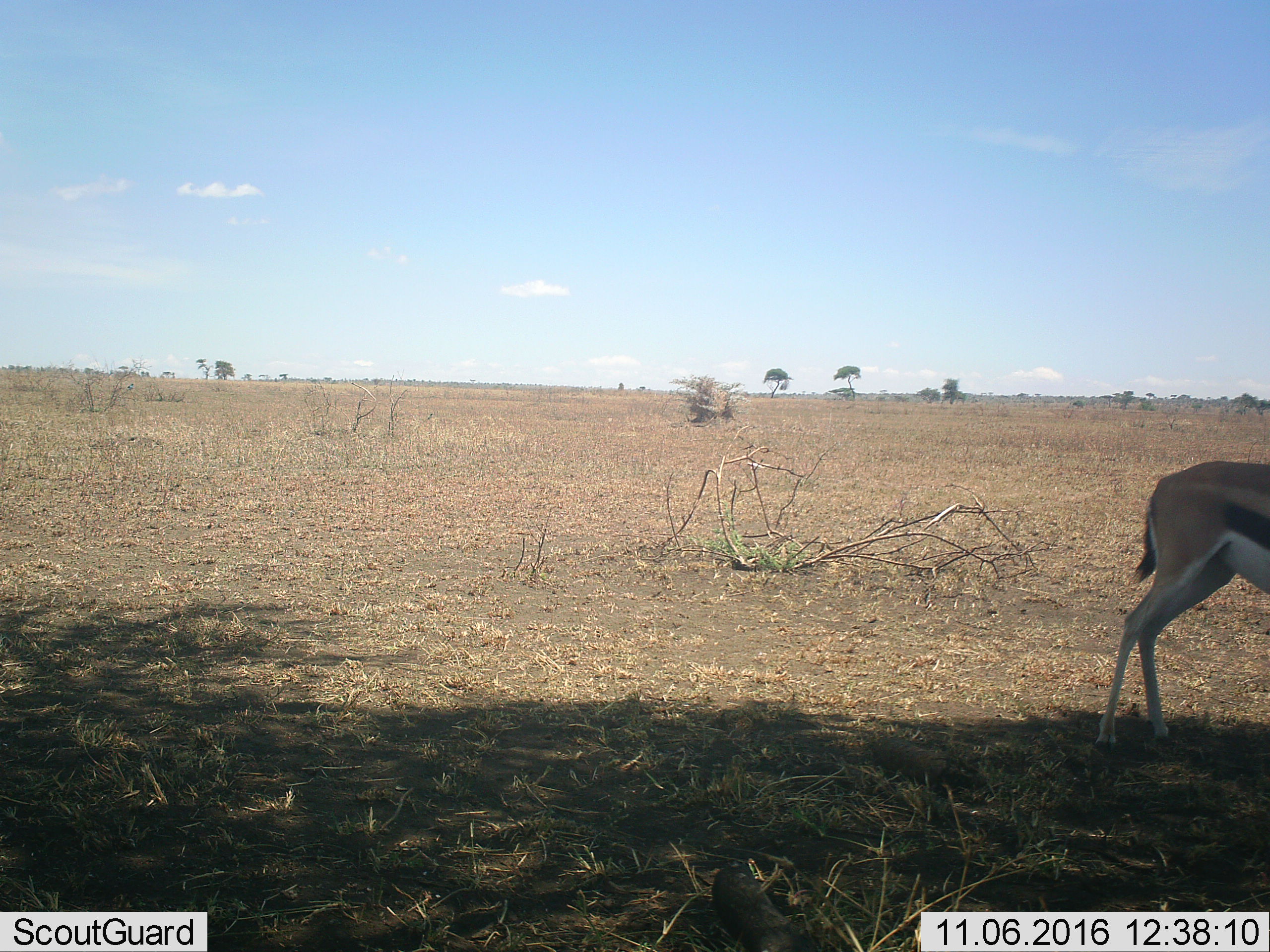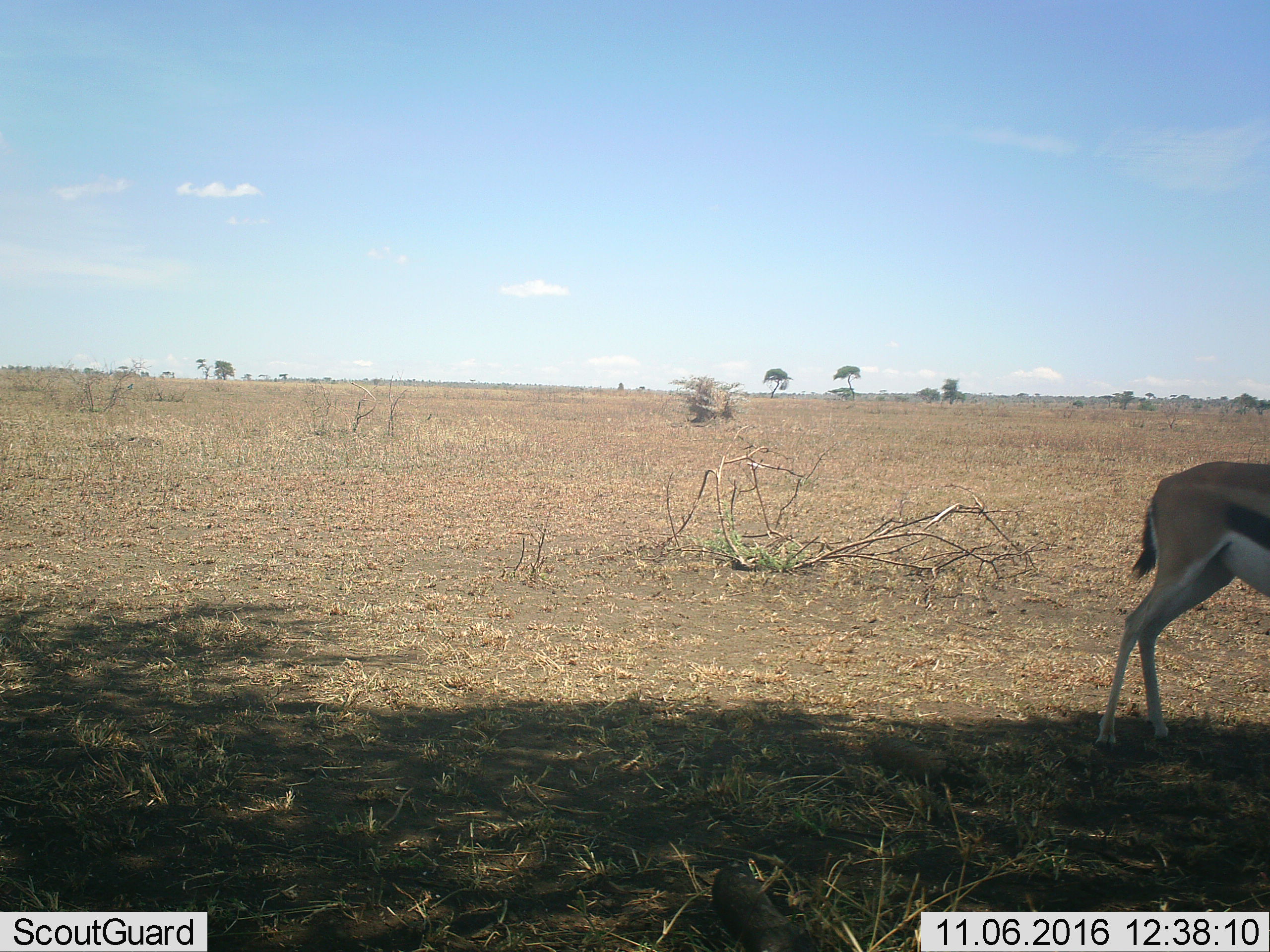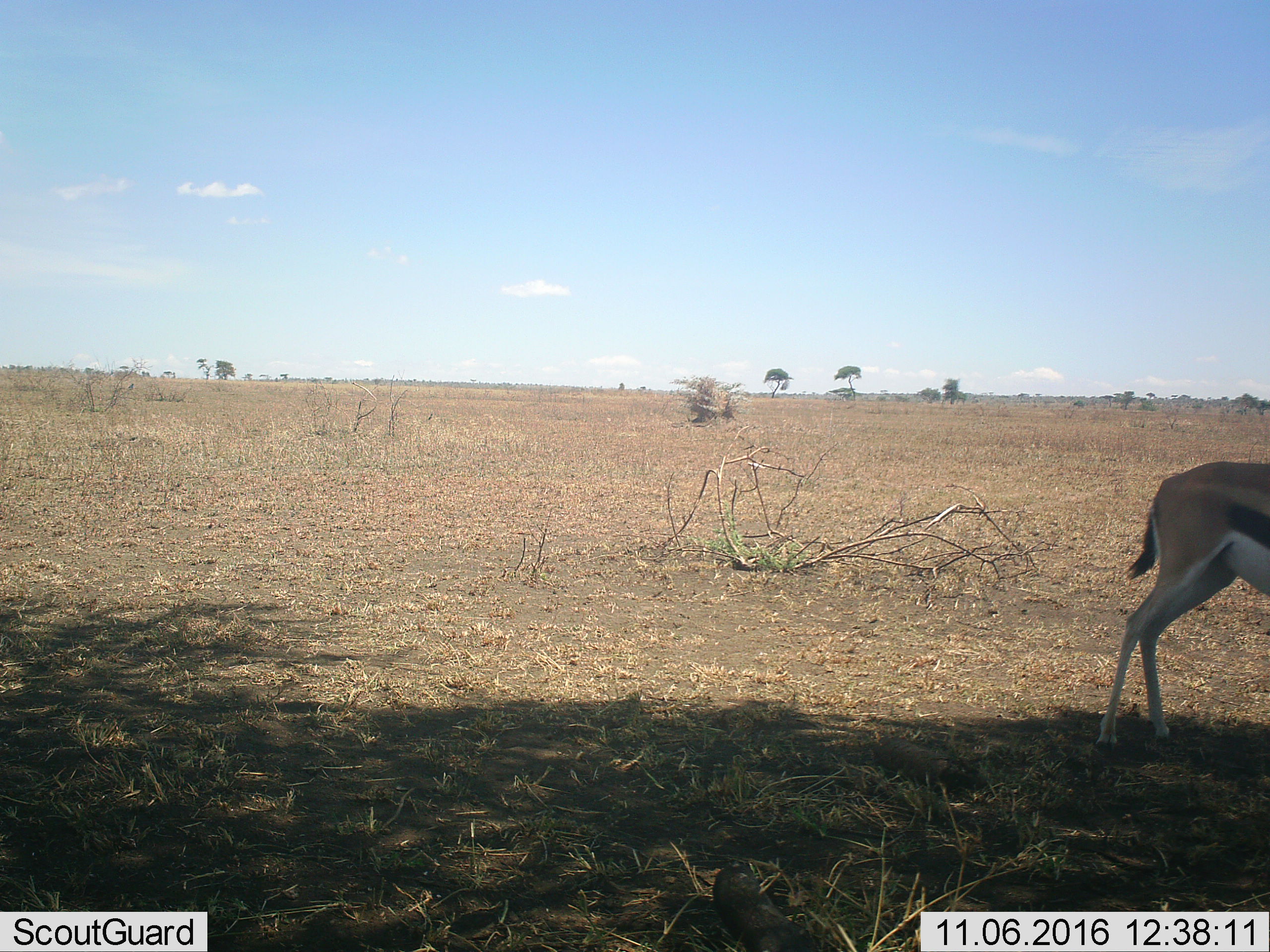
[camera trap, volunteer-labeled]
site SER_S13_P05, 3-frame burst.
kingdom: Animalia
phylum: Chordata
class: Mammalia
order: Artiodactyla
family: Bovidae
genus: Eudorcas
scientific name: Eudorcas thomsonii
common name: thomson's gazelle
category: gazellethomsons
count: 1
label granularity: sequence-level